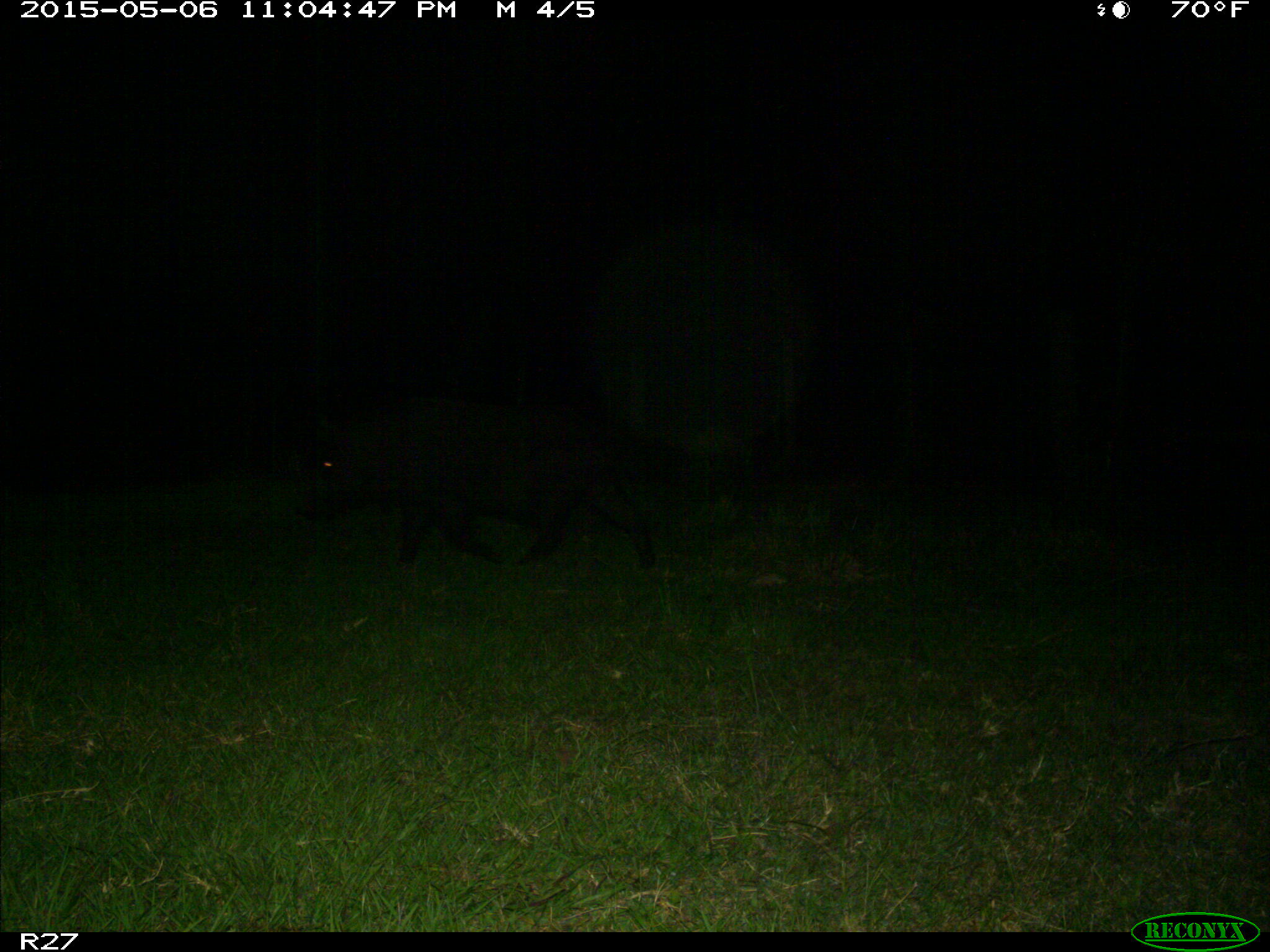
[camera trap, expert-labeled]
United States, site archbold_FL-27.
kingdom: Animalia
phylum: Chordata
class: Mammalia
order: Artiodactyla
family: Suidae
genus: Sus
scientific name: Sus scrofa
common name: wild boar